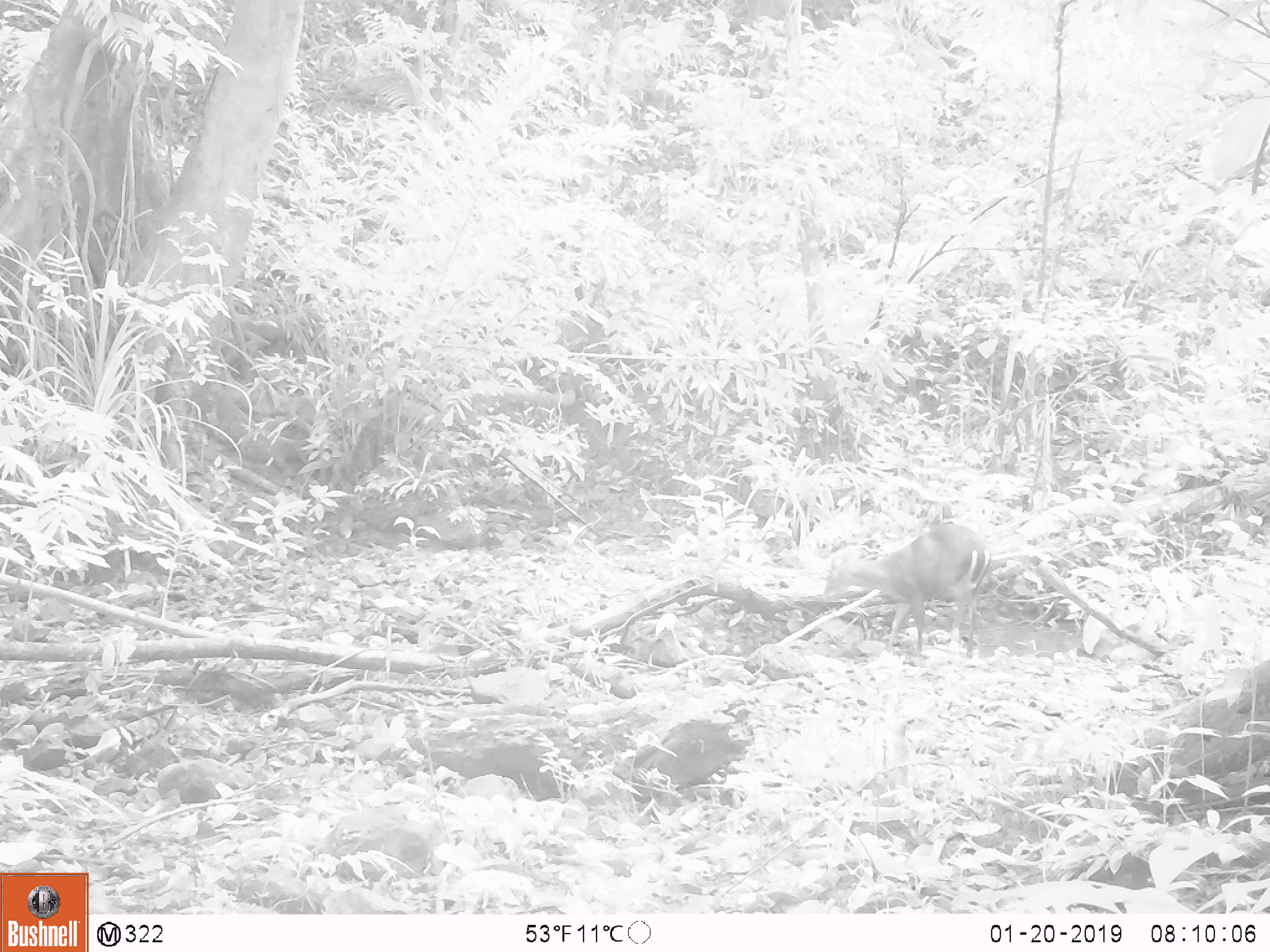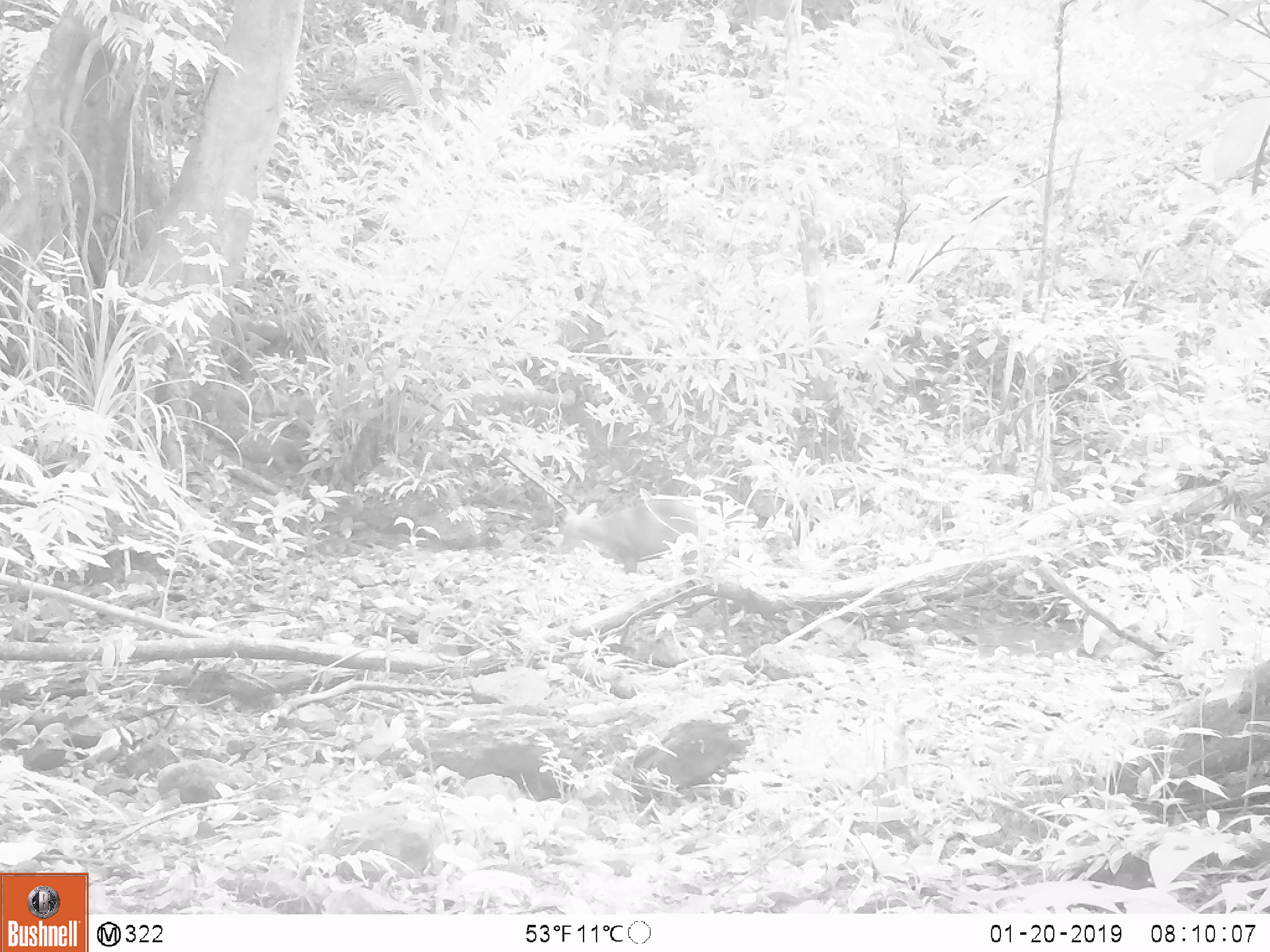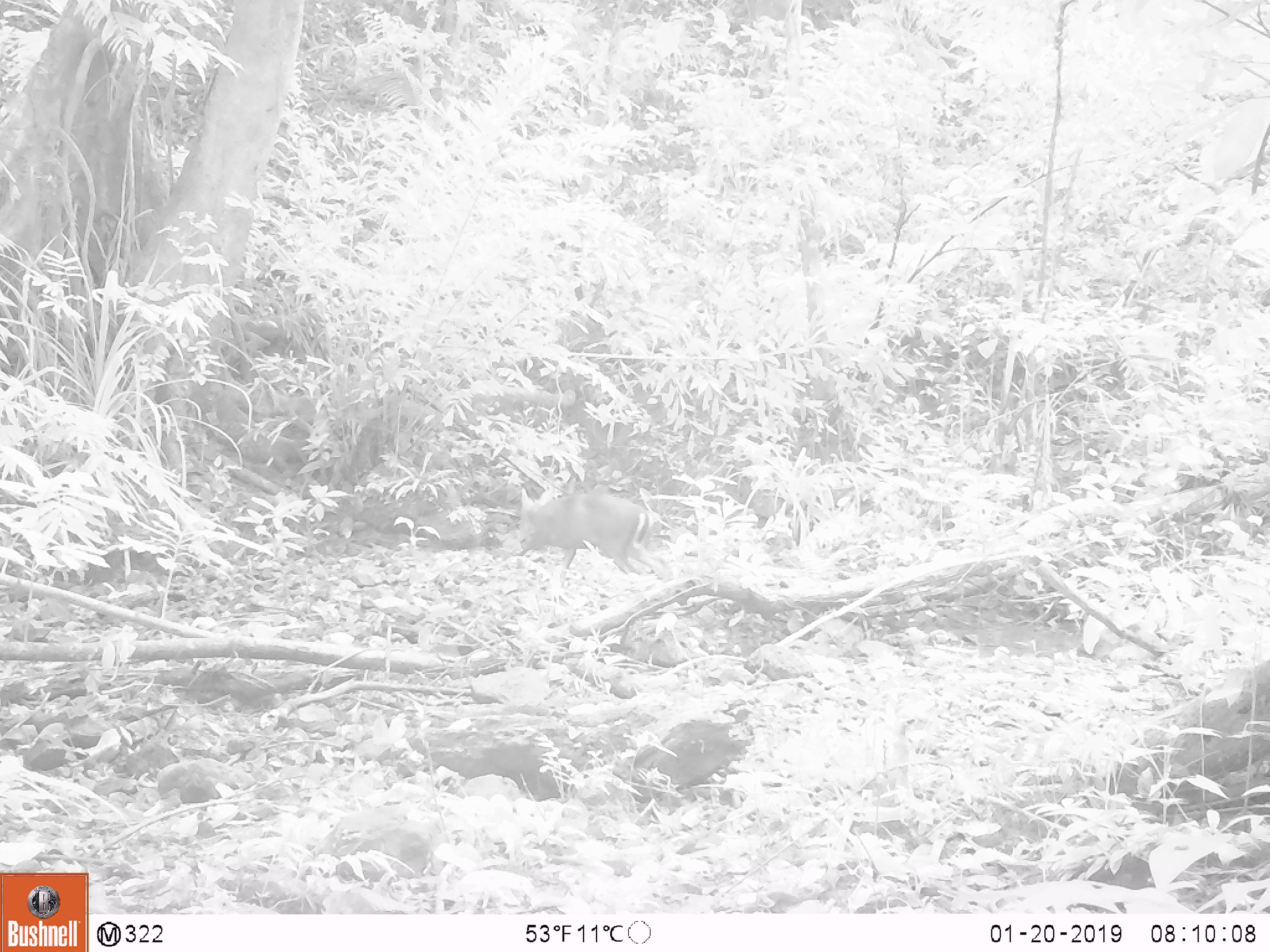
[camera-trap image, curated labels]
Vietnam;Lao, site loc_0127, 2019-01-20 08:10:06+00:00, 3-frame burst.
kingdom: Animalia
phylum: Chordata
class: Mammalia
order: Artiodactyla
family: Cervidae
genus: Muntiacus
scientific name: Muntiacus rooseveltorum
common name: roosevelt's muntjac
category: roosevelts muntjac group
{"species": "roosevelts muntjac group (roosevelt's muntjac) (Muntiacus rooseveltorum)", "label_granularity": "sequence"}